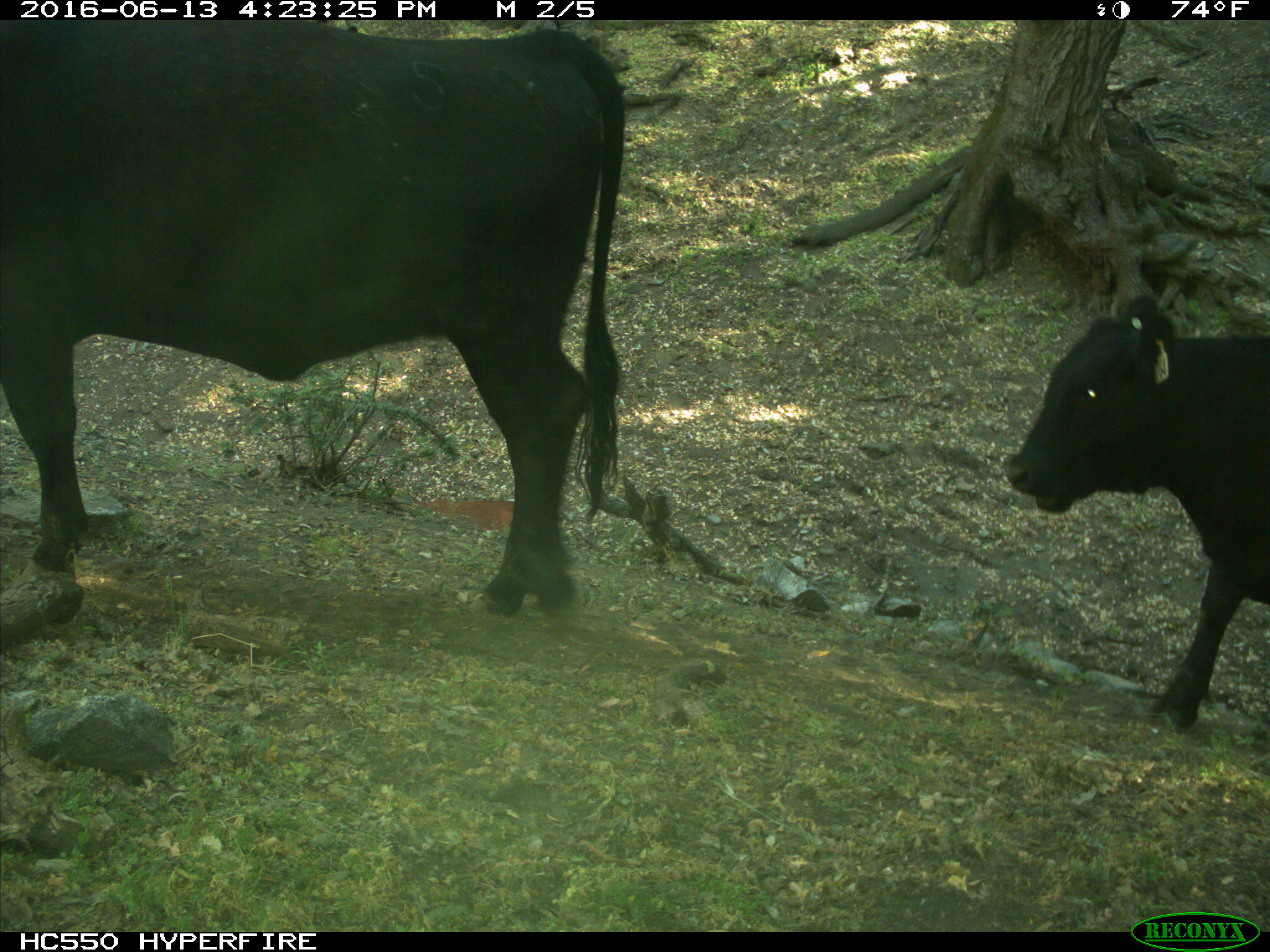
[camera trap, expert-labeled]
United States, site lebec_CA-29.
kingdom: Animalia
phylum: Chordata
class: Mammalia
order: Artiodactyla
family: Bovidae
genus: Bos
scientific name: Bos taurus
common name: domestic cow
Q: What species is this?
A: Bos taurus (domestic cow).